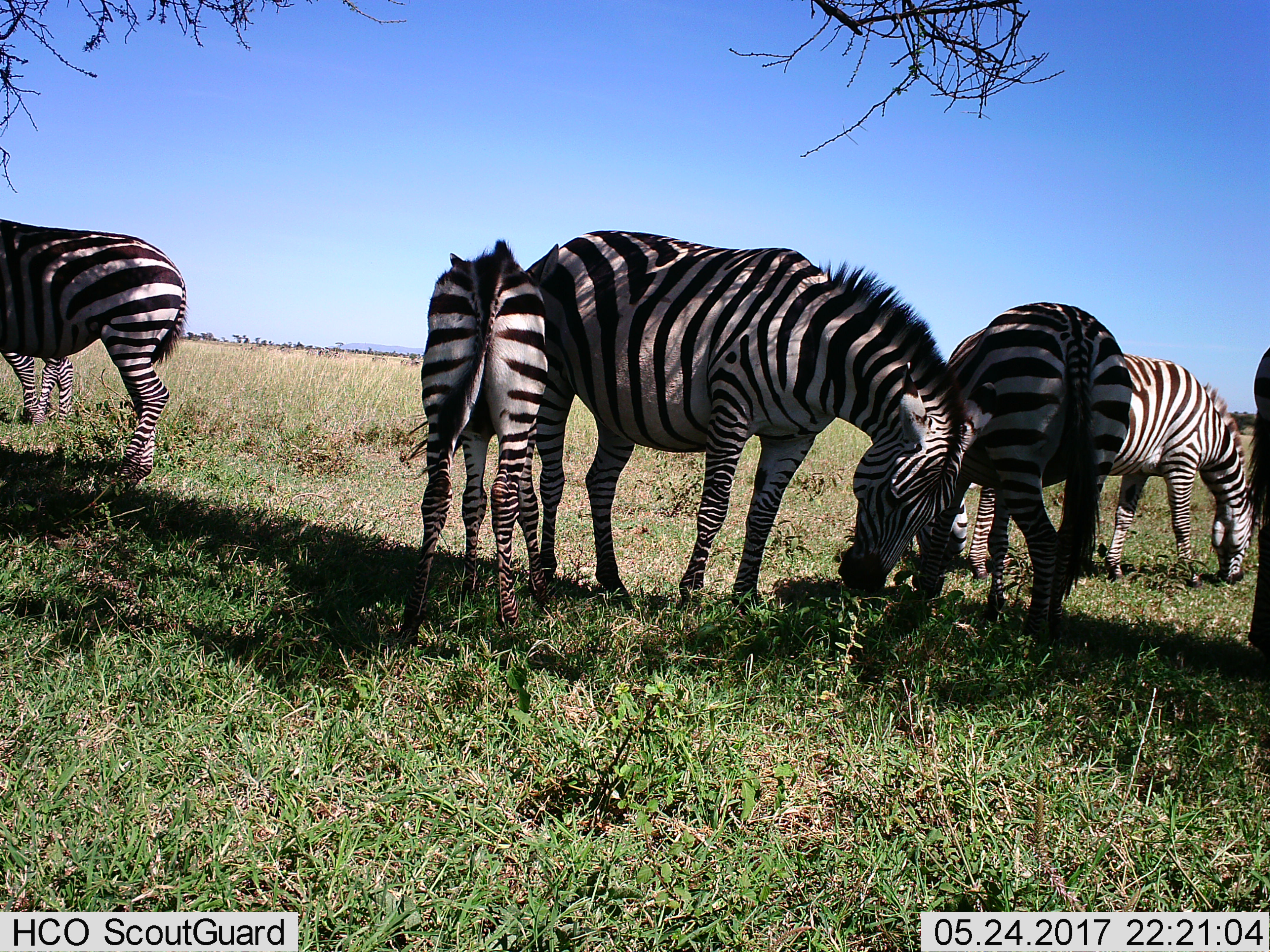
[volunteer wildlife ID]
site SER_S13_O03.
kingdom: Animalia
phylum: Chordata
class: Mammalia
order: Perissodactyla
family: Equidae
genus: Equus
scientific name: Equus quagga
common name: plains zebra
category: zebraplains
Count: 7.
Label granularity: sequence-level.